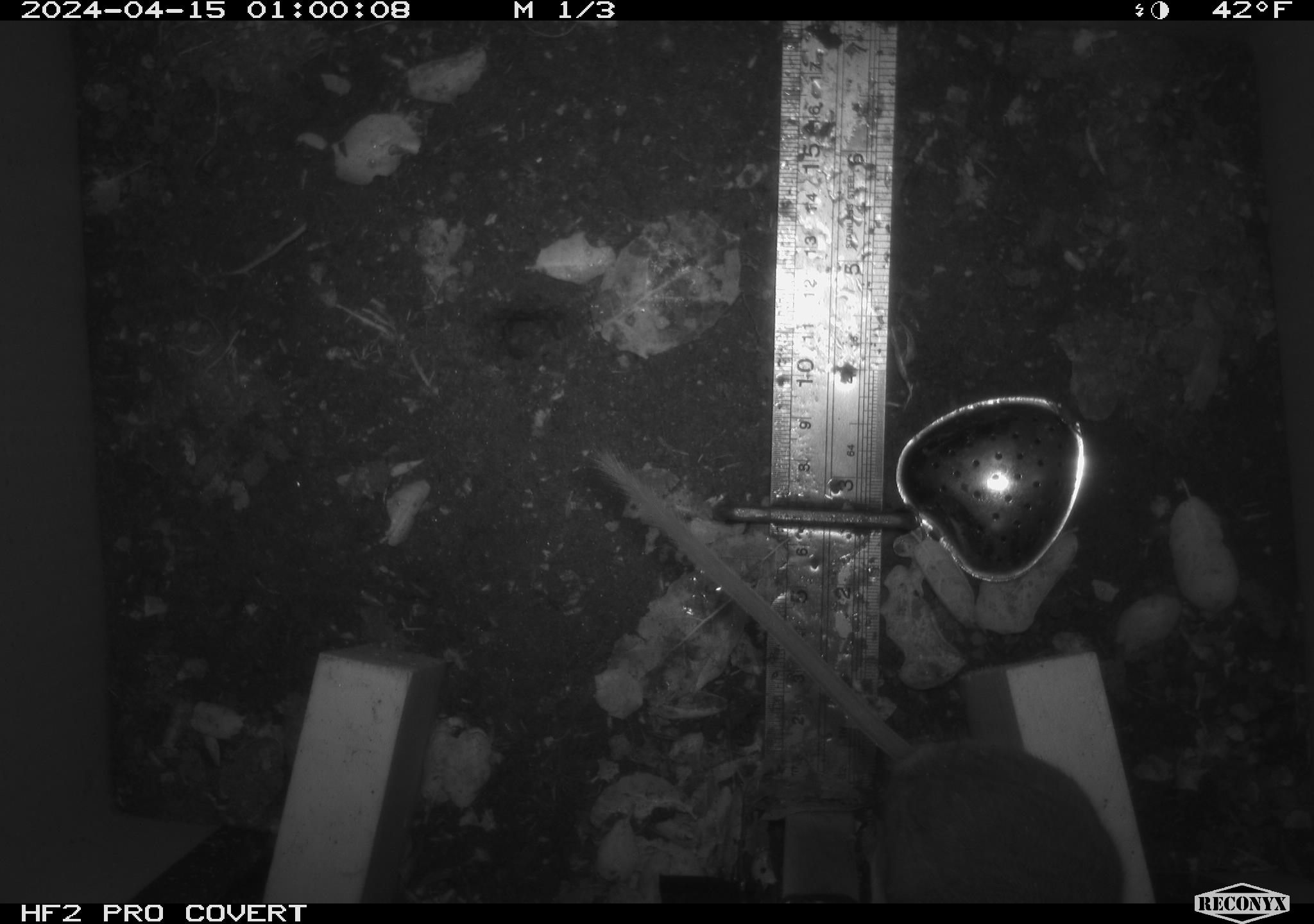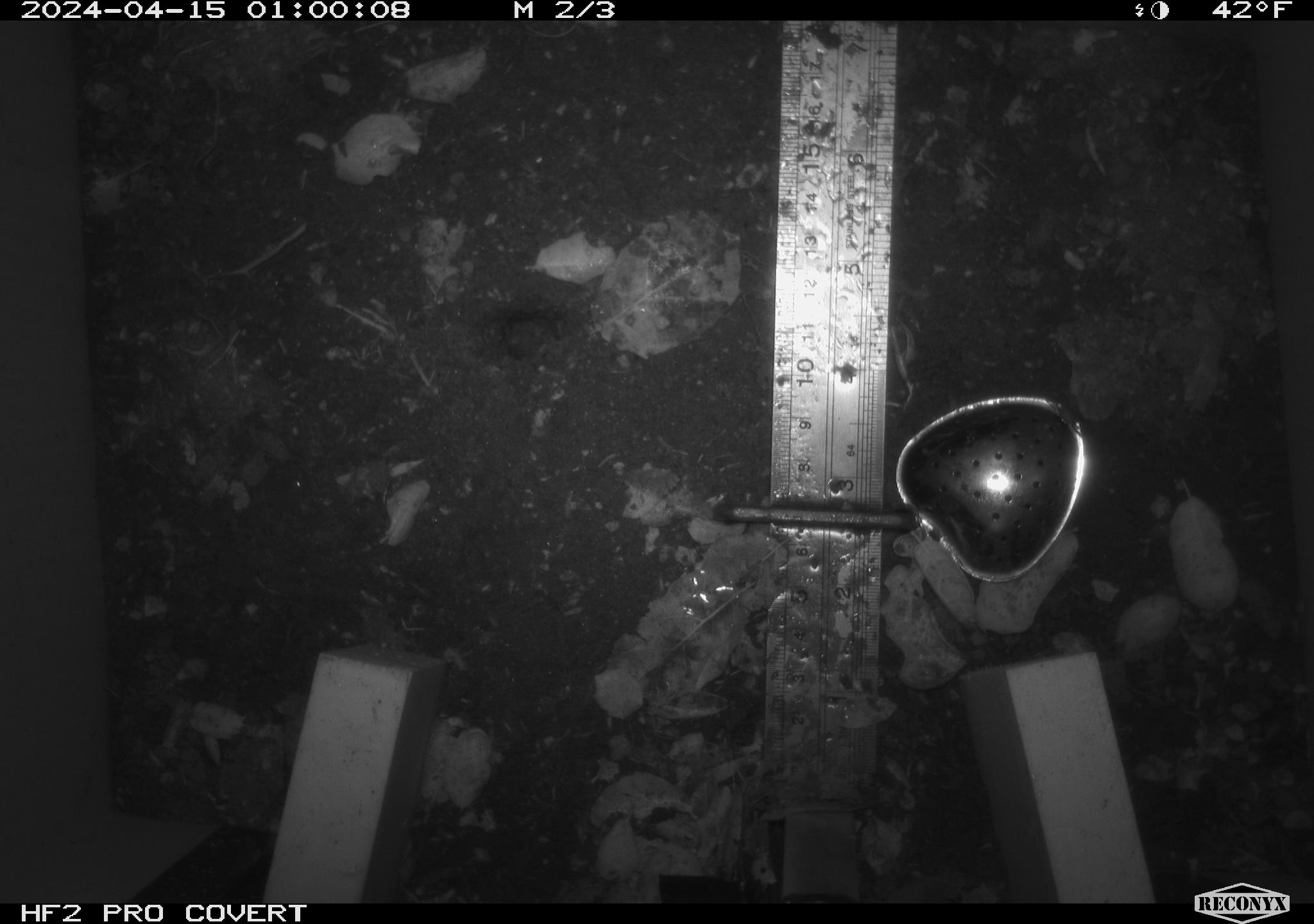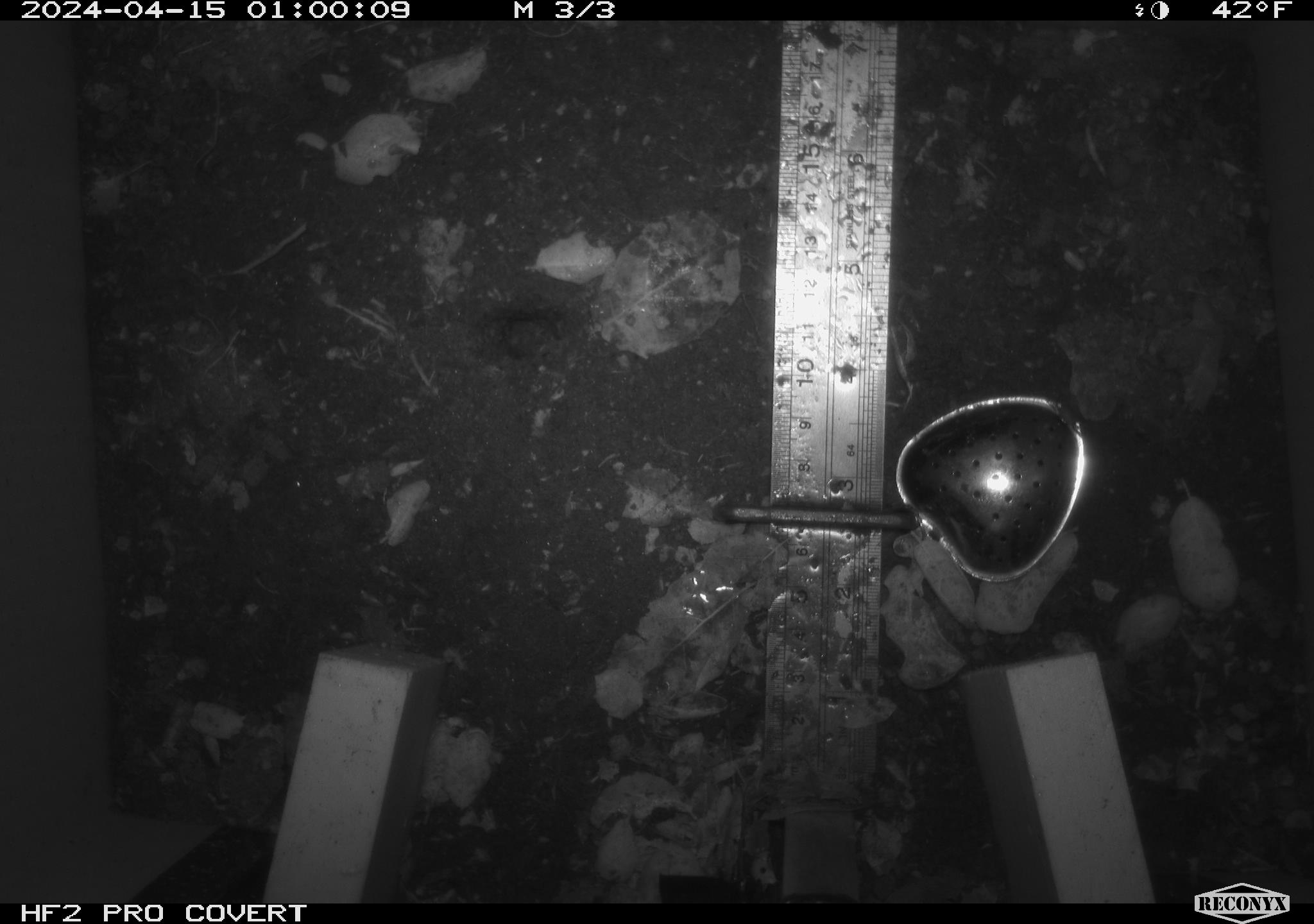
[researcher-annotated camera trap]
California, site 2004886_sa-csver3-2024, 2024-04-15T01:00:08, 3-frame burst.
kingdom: Animalia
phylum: Chordata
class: Mammalia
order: Rodentia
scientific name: Rodentia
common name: rodent